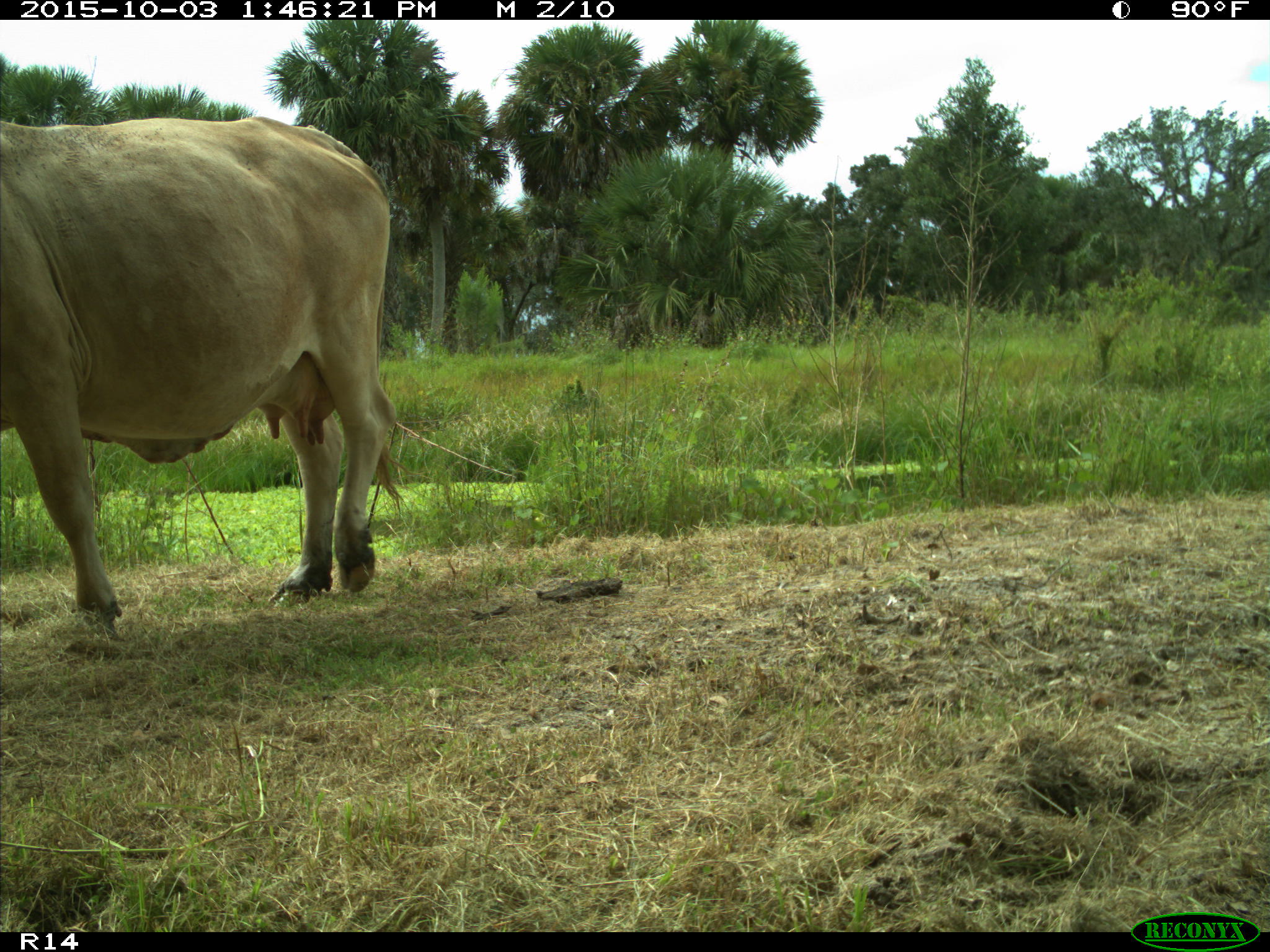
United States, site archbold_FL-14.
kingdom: Animalia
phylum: Chordata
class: Mammalia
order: Artiodactyla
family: Bovidae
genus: Bos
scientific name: Bos taurus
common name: domestic cow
Bos taurus (domestic cow).